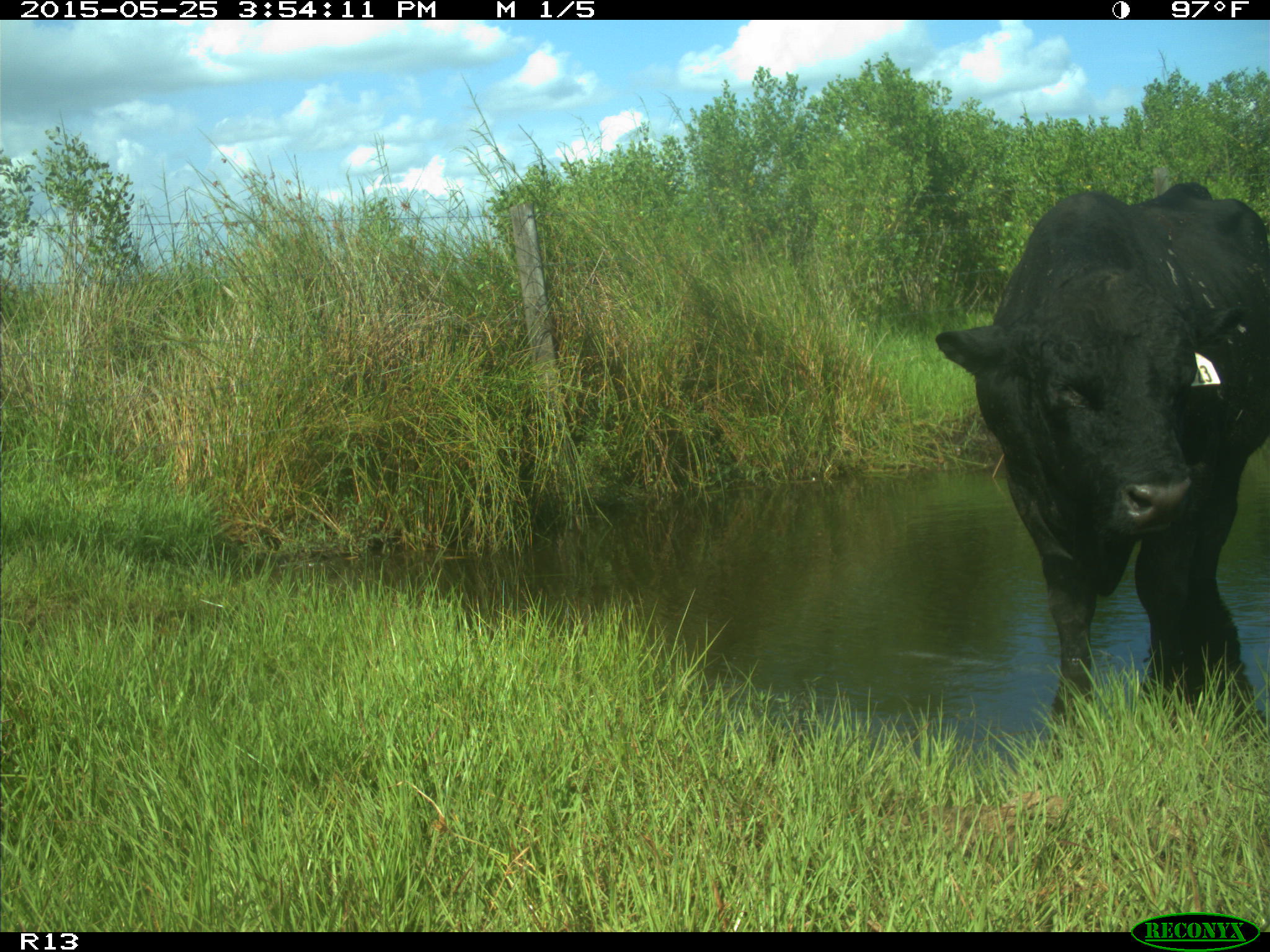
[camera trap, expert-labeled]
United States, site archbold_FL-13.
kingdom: Animalia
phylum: Chordata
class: Mammalia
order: Artiodactyla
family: Bovidae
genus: Bos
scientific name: Bos taurus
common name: domestic cow